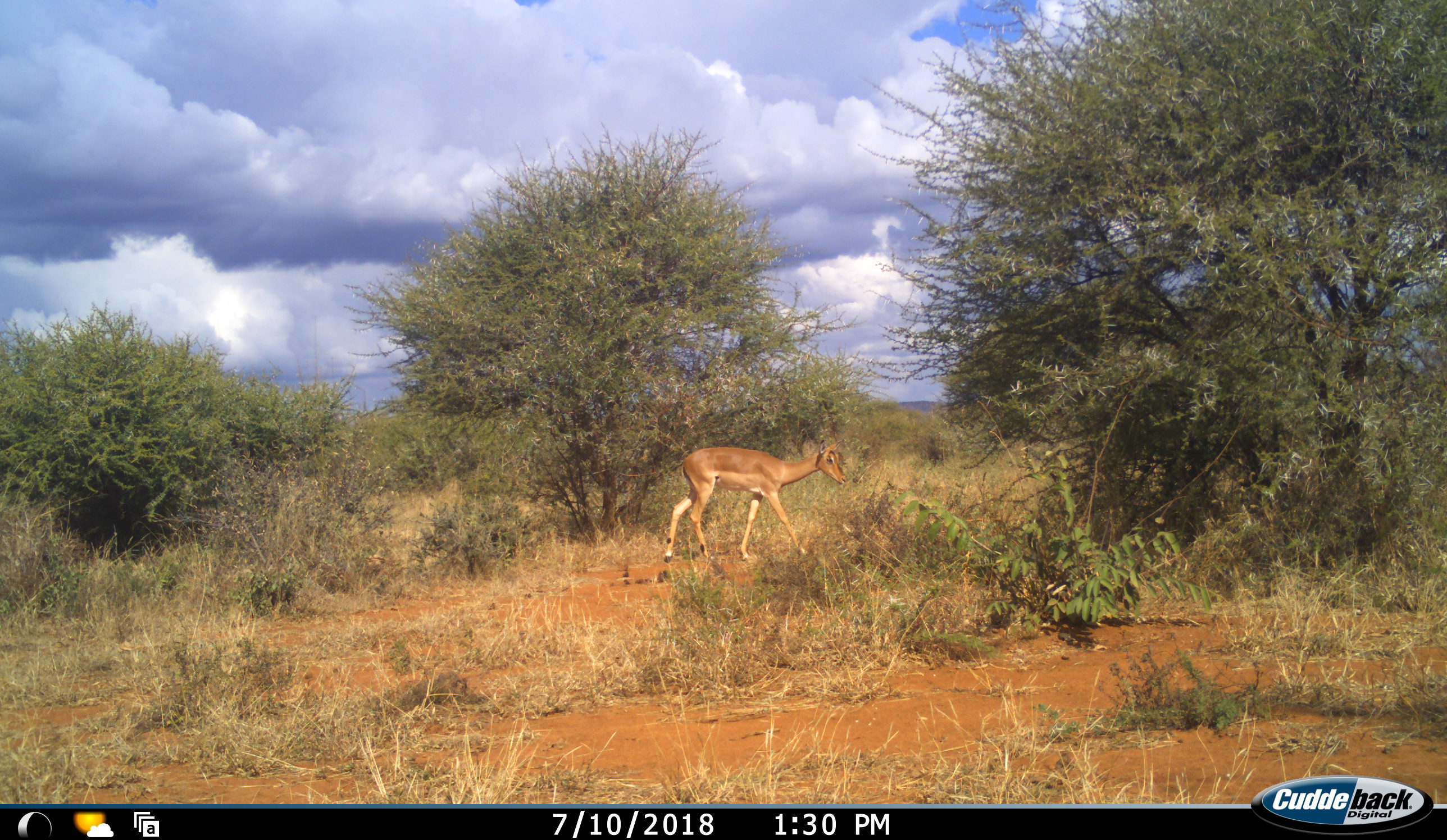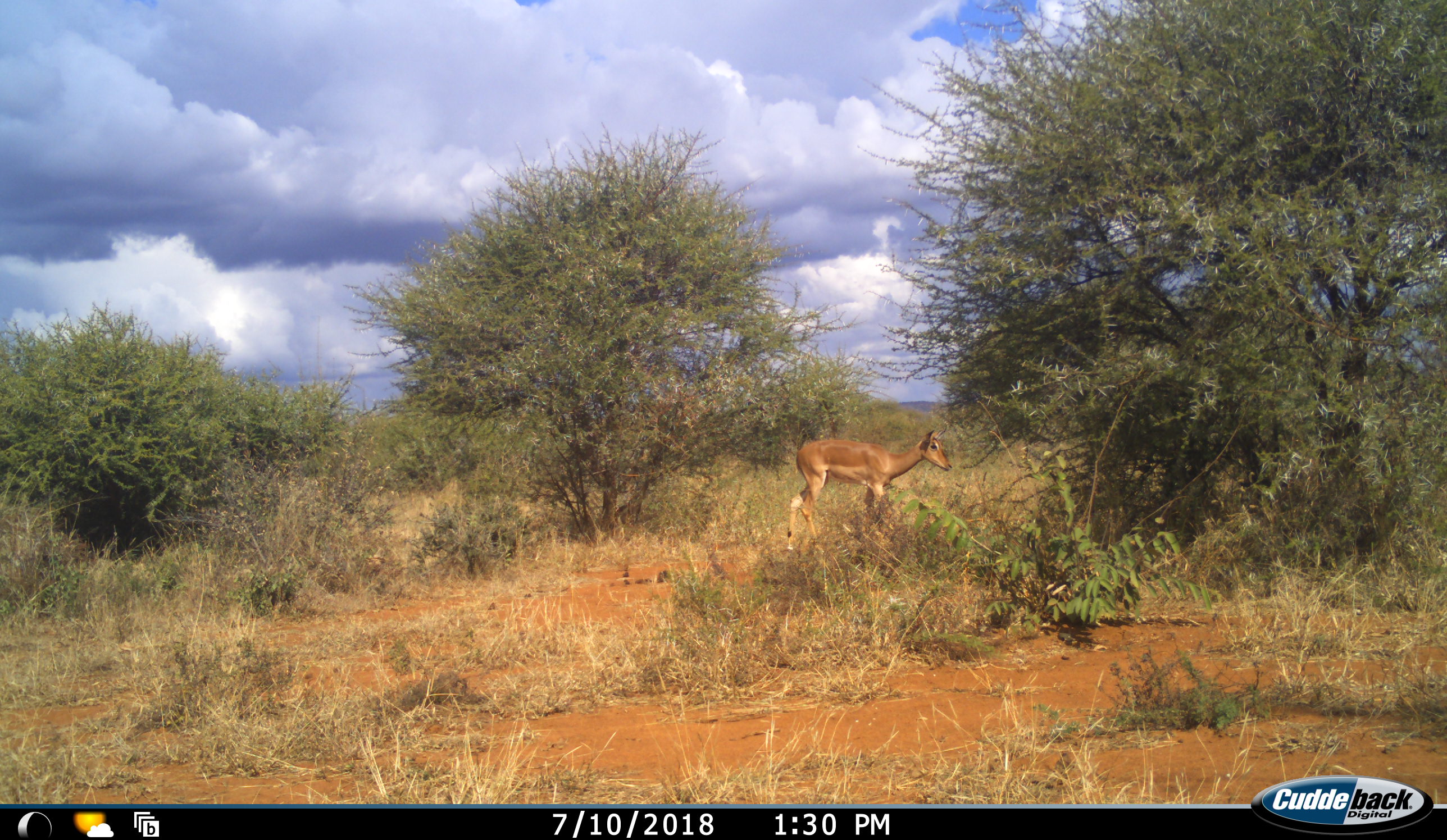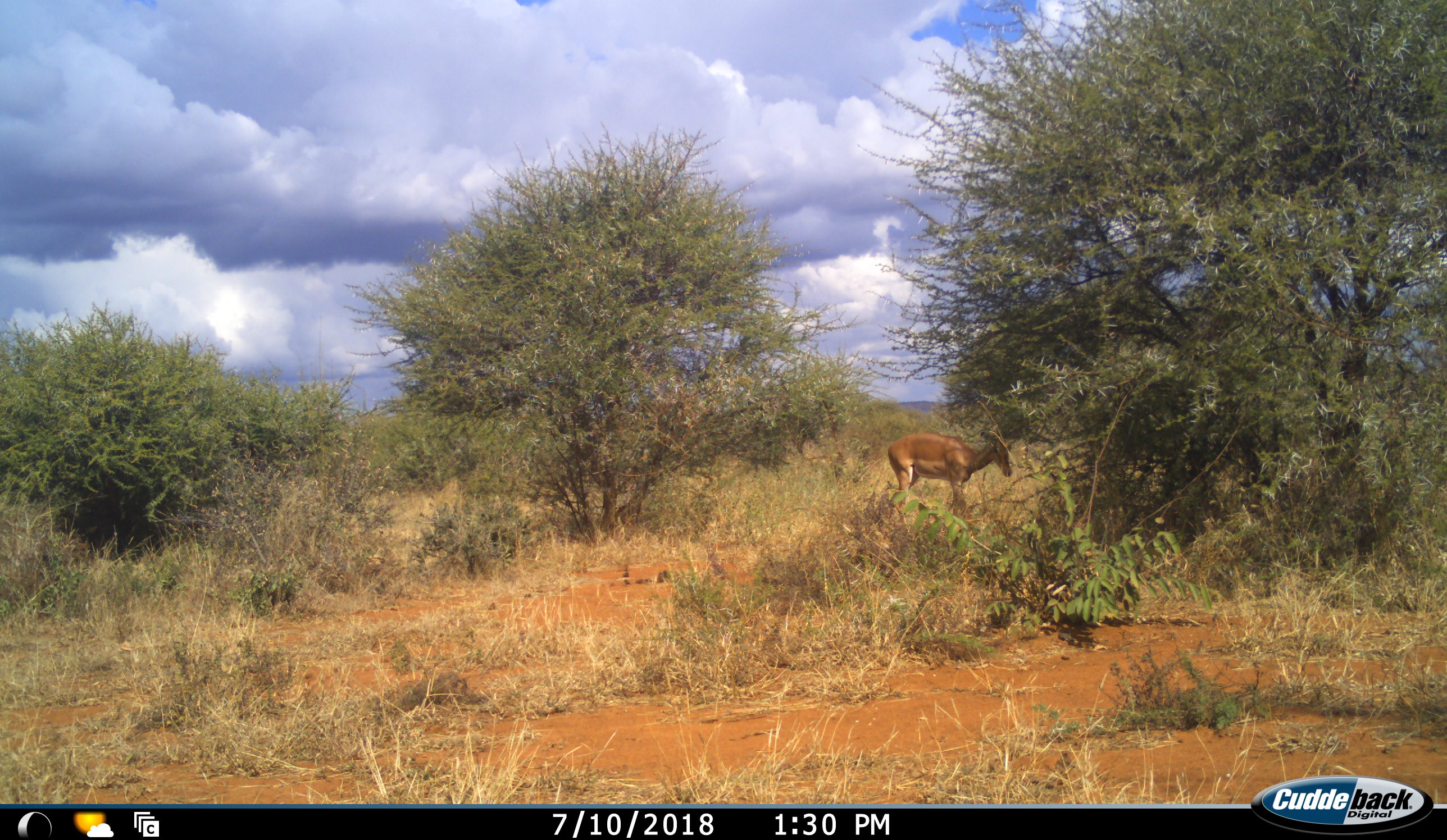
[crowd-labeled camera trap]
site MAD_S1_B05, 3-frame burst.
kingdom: Animalia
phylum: Chordata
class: Mammalia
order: Artiodactyla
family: Bovidae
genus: Aepyceros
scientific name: Aepyceros melampus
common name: impala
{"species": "impala (Aepyceros melampus)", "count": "1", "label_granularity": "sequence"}